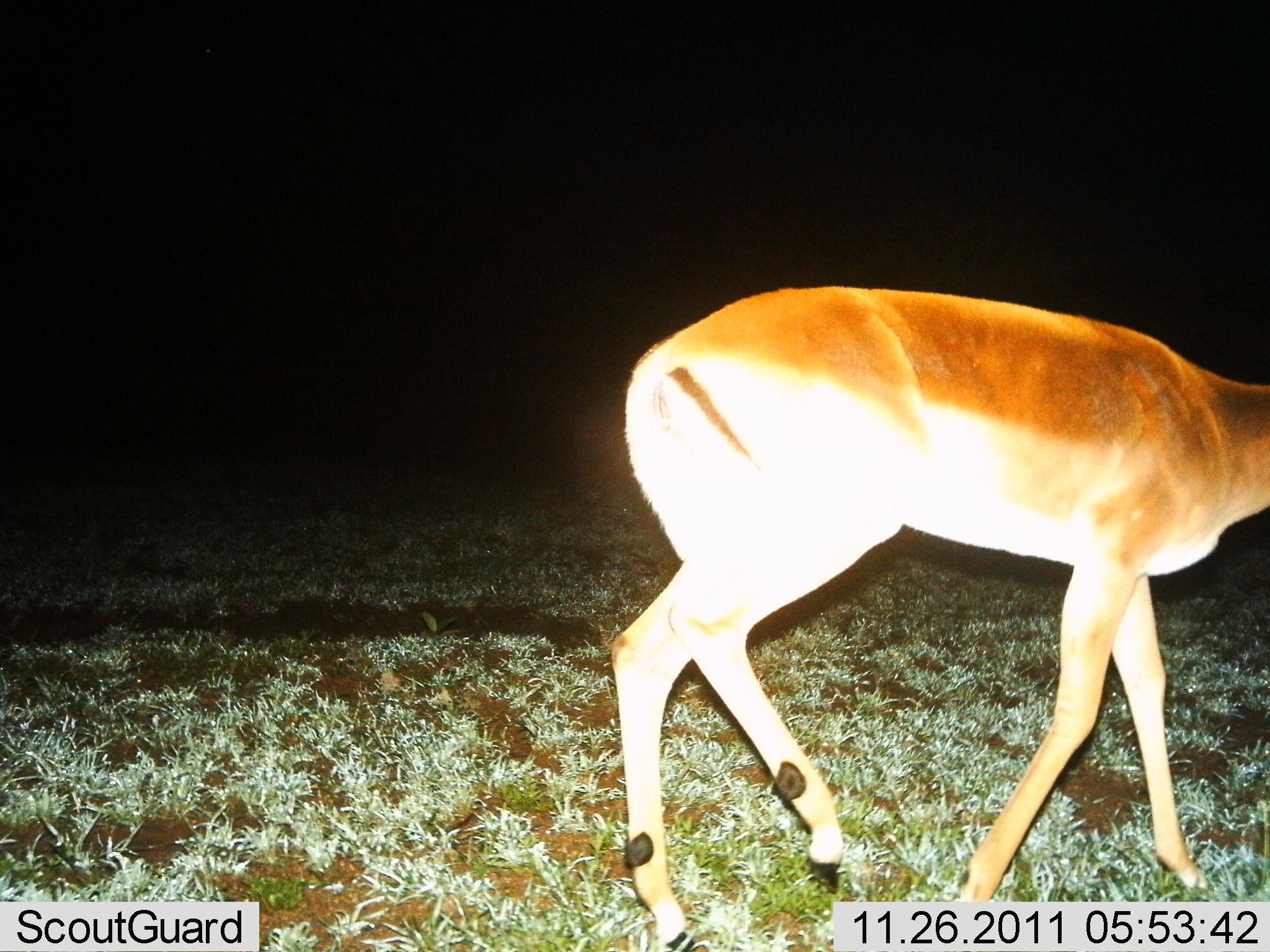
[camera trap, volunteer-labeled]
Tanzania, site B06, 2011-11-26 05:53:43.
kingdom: Animalia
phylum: Chordata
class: Mammalia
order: Artiodactyla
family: Bovidae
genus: Aepyceros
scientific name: Aepyceros melampus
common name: impala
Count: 1.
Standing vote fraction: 22%.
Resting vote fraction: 0%.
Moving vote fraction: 89%.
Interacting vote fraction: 0%.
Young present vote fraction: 0%.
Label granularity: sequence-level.